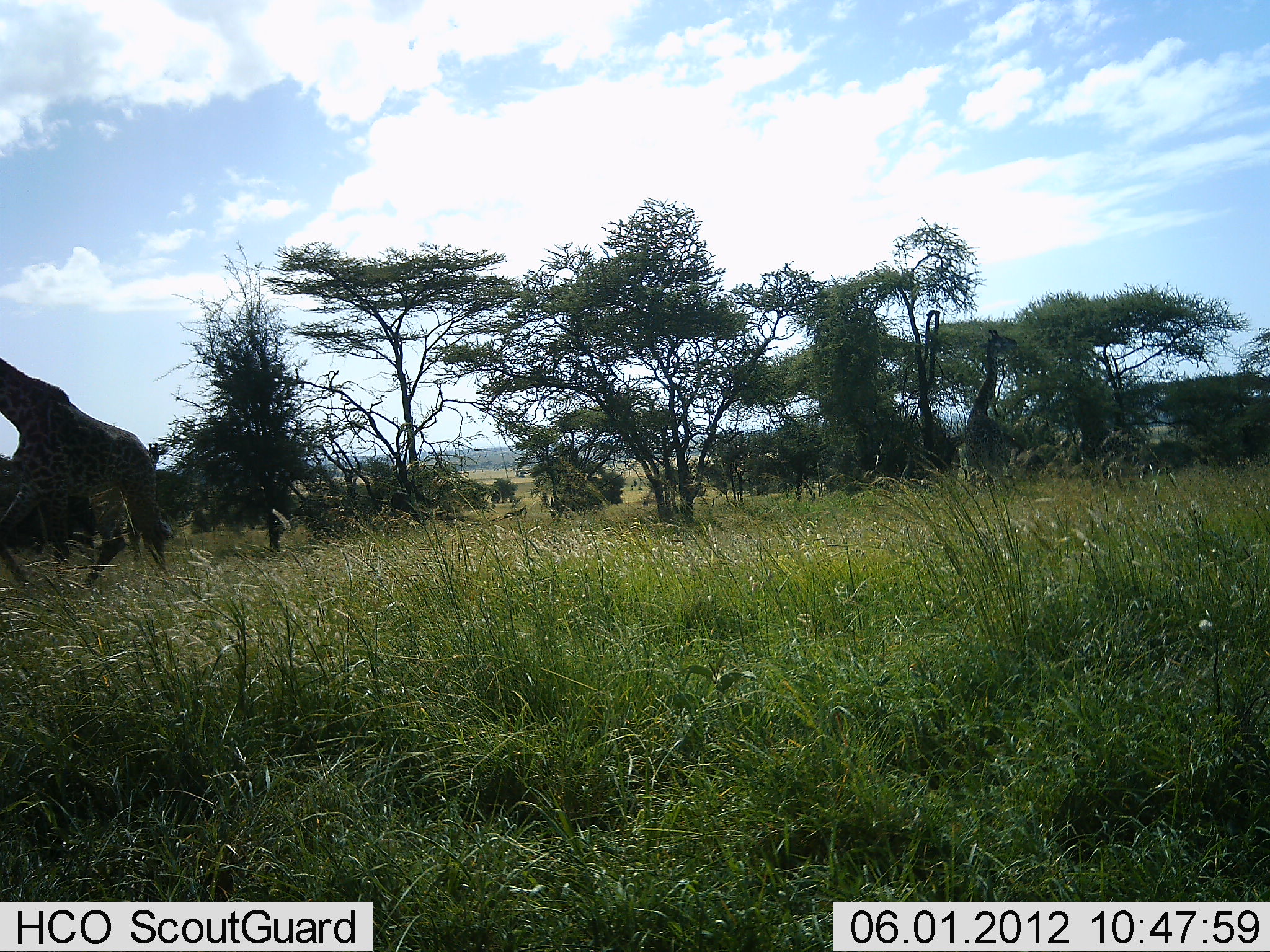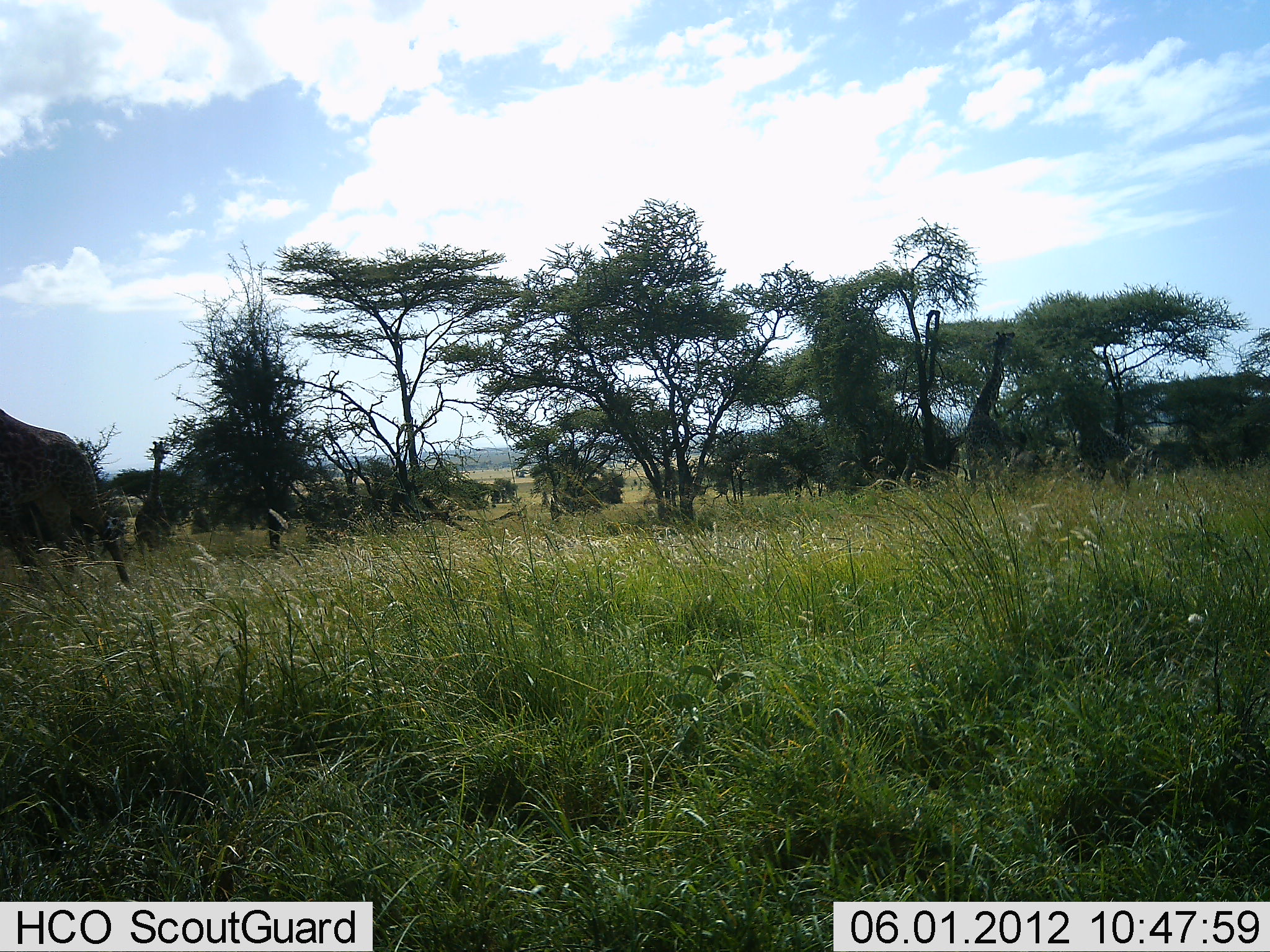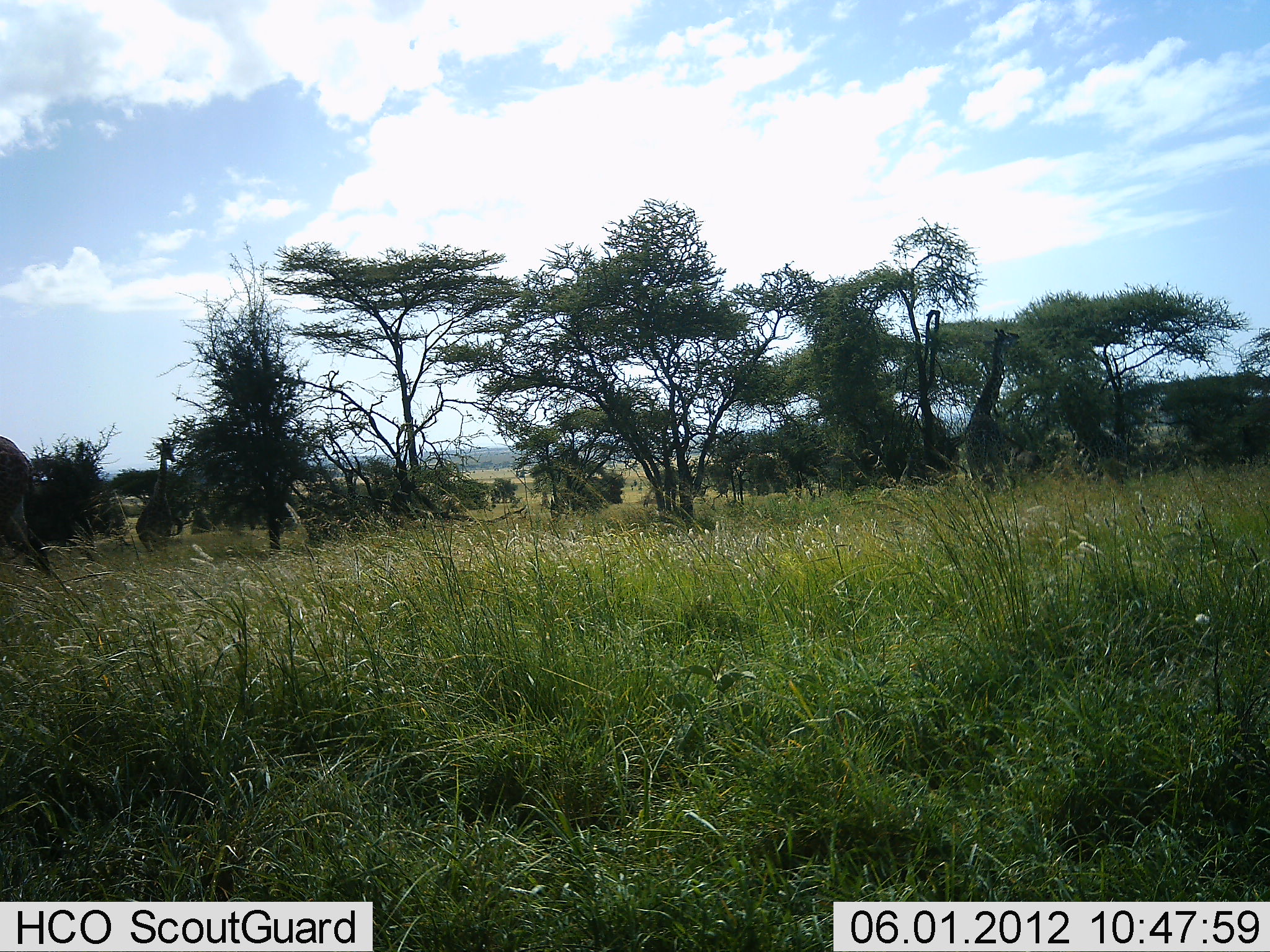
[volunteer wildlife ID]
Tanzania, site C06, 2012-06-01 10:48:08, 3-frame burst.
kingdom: Animalia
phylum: Chordata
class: Mammalia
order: Artiodactyla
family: Giraffidae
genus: Giraffa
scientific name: Giraffa camelopardalis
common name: giraffe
Giraffe (Giraffa camelopardalis), count 3. Behavior (volunteer vote fractions): standing 50%, resting 0%, moving 80%, interacting 0%. Young present (vote fraction): 0%. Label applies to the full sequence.